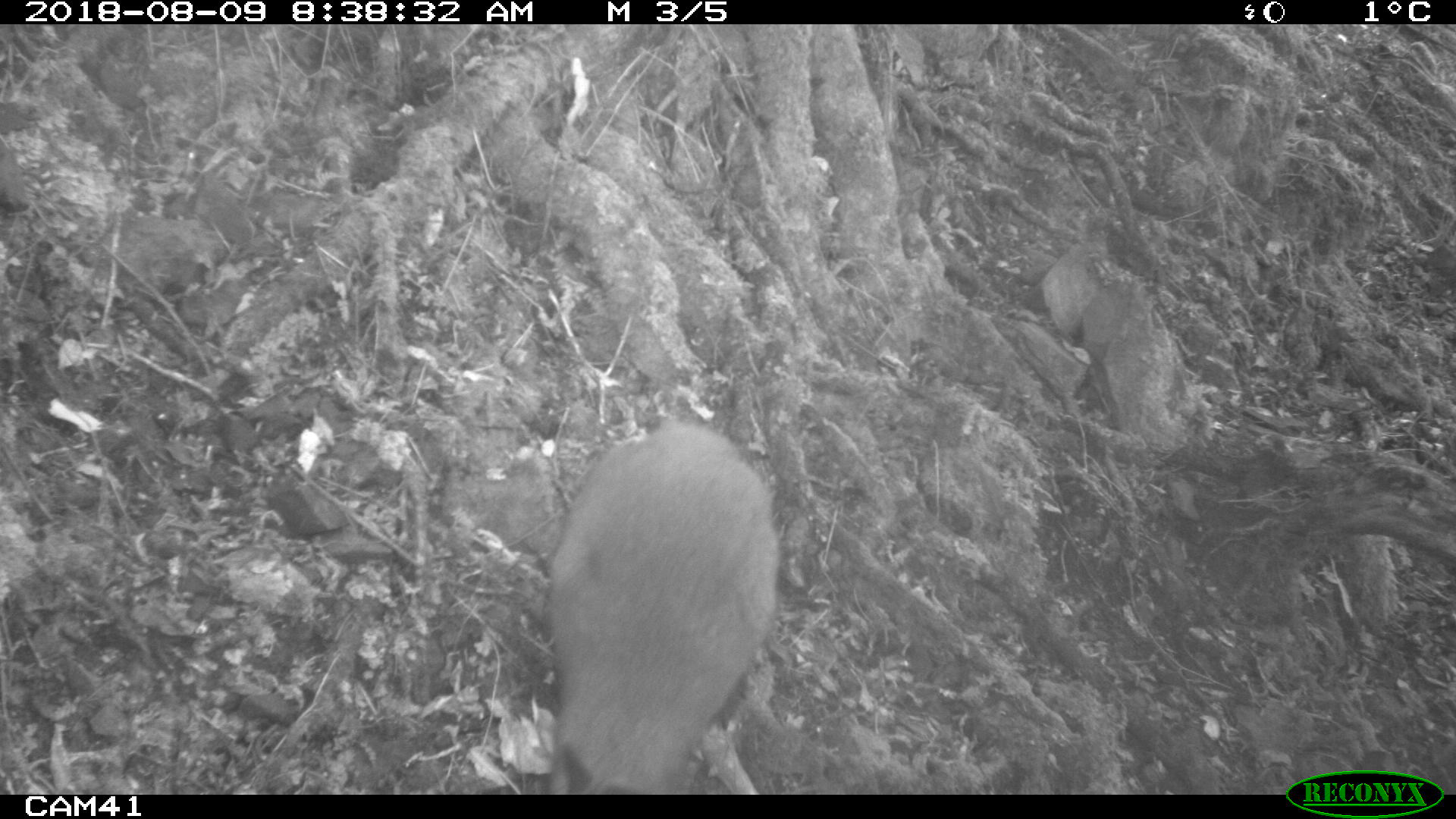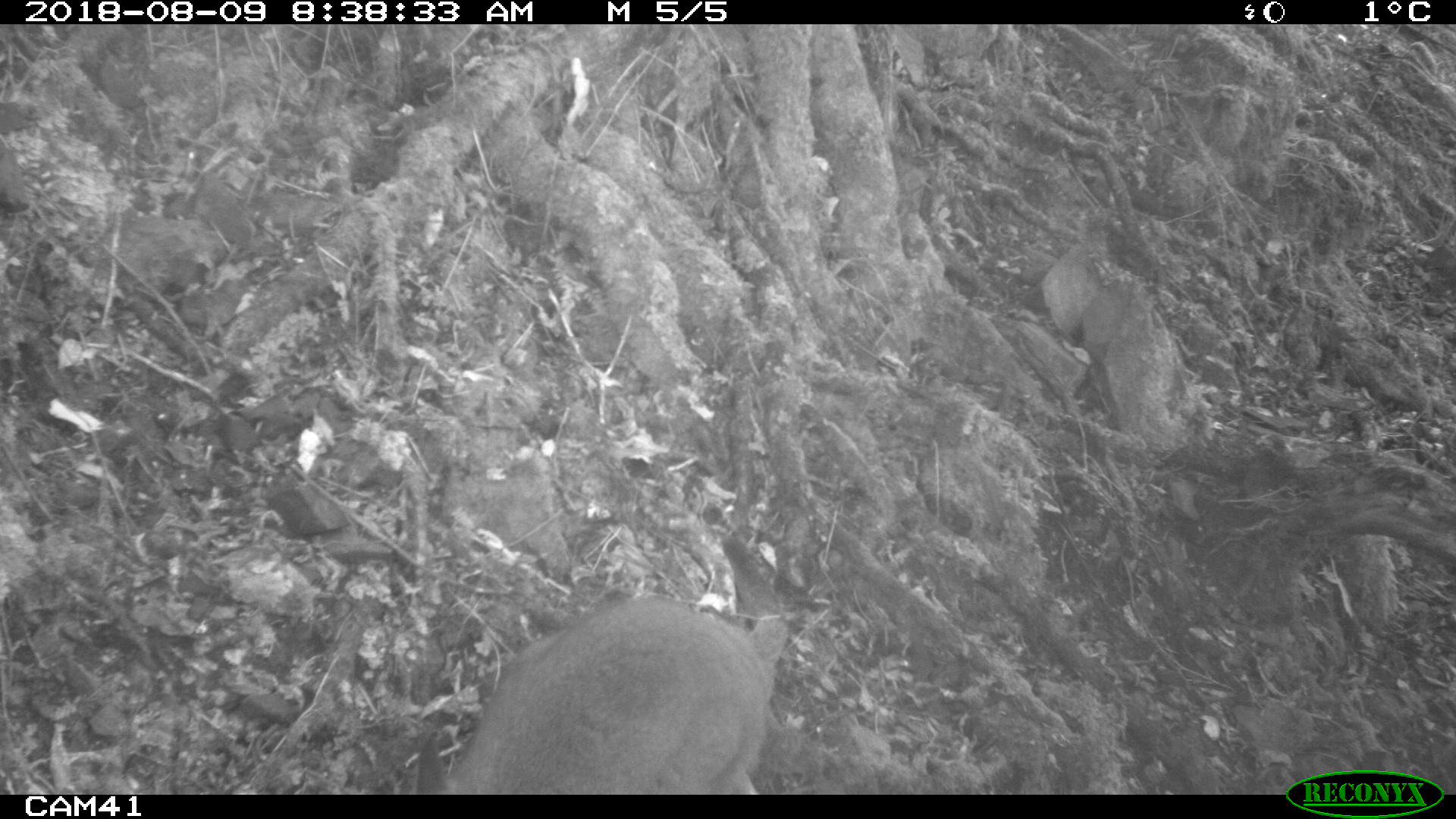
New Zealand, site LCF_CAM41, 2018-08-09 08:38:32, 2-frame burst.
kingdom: Animalia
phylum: Chordata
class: Mammalia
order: Diprotodontia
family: Macropodidae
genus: Notamacropus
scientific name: Notamacropus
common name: wallaby